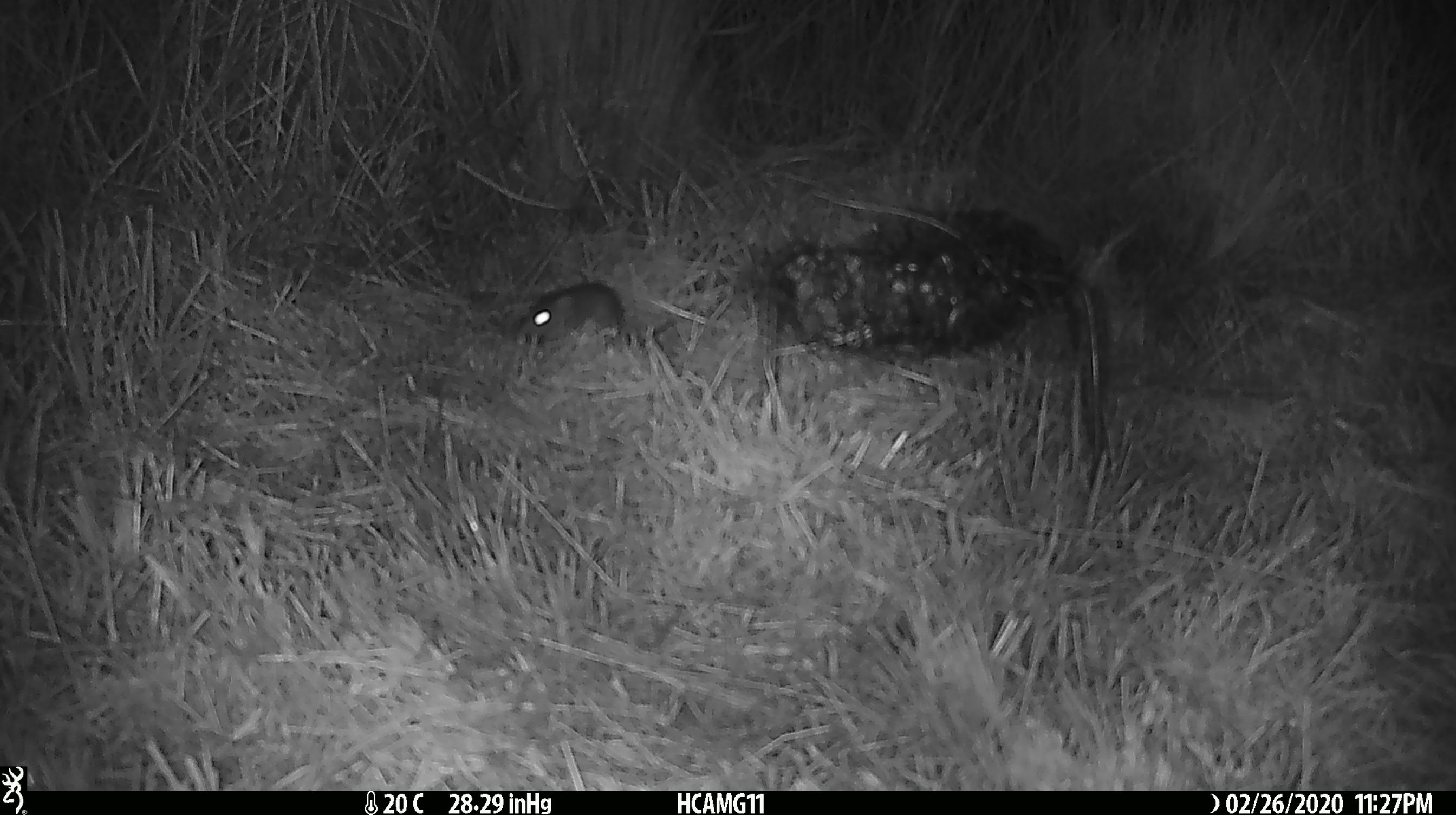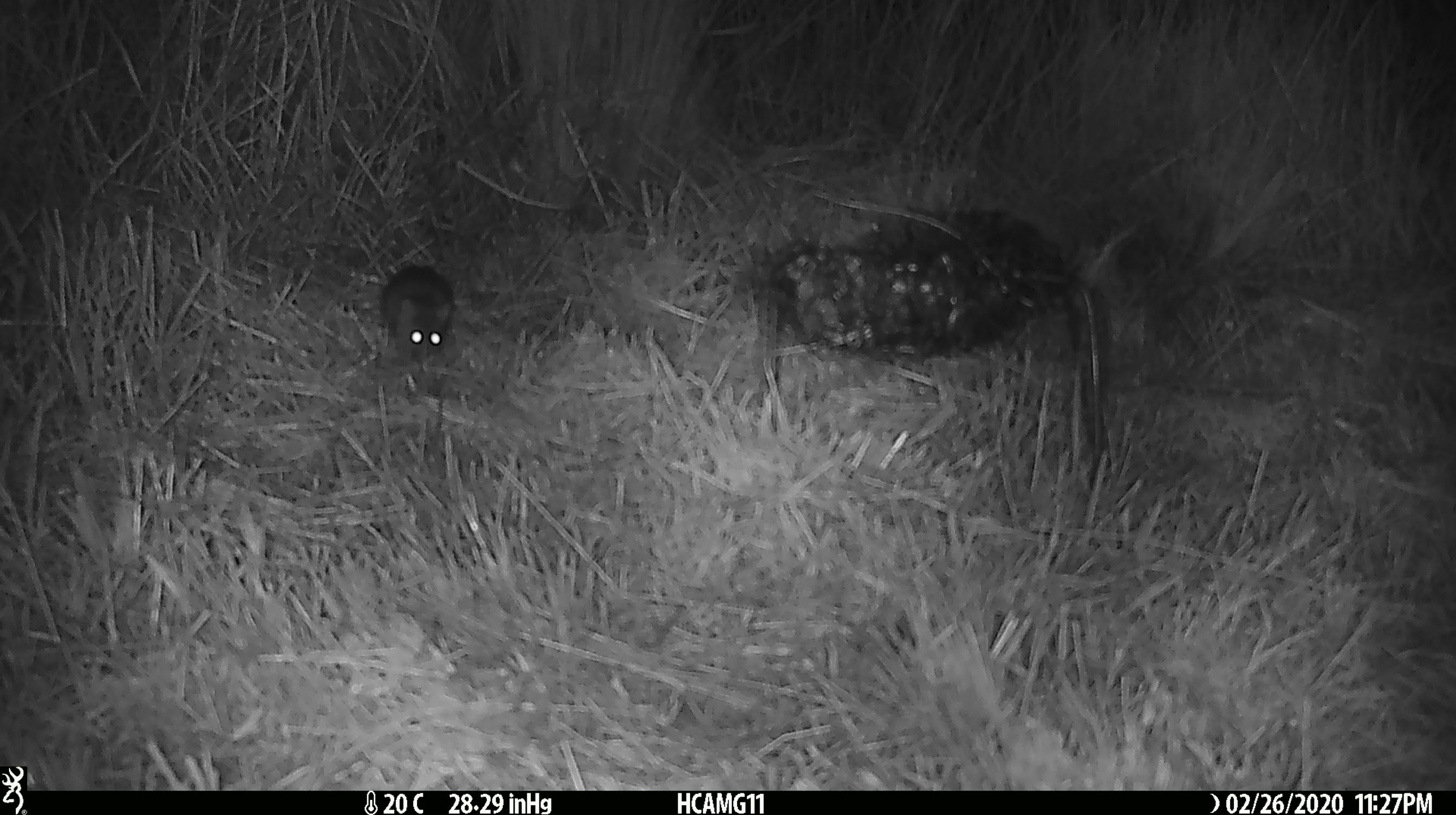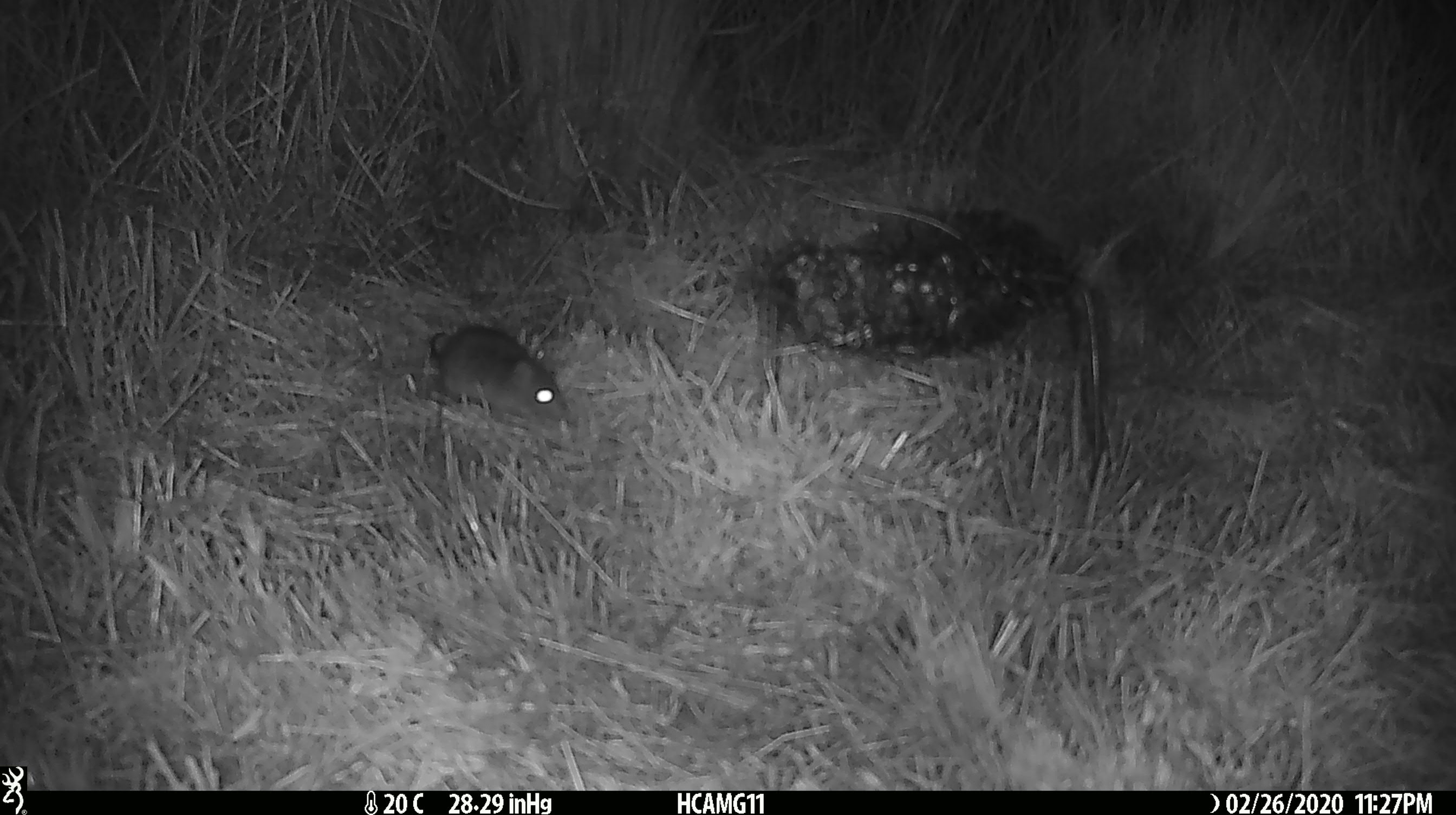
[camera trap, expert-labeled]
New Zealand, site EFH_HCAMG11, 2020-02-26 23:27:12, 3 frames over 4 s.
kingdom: Animalia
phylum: Chordata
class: Mammalia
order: Rodentia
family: Muridae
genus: Mus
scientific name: Mus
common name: mouse